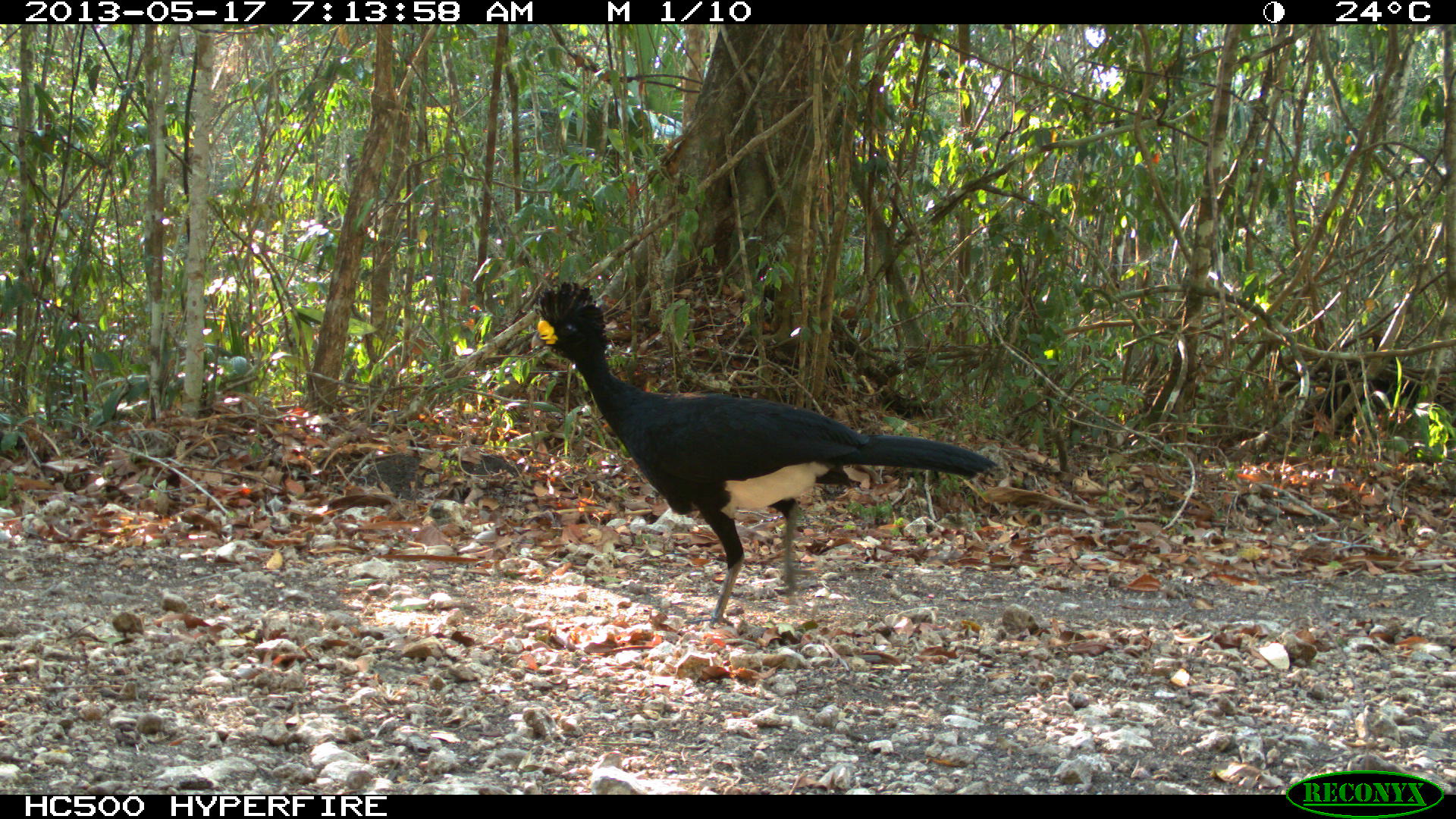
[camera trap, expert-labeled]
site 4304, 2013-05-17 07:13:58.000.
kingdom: Animalia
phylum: Chordata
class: Aves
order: Galliformes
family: Cracidae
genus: Crax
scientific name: Crax rubra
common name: great curassow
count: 1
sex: male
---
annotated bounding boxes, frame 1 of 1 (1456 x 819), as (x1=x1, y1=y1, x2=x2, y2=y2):
crax rubra: (x1=529, y1=278, x2=994, y2=626)